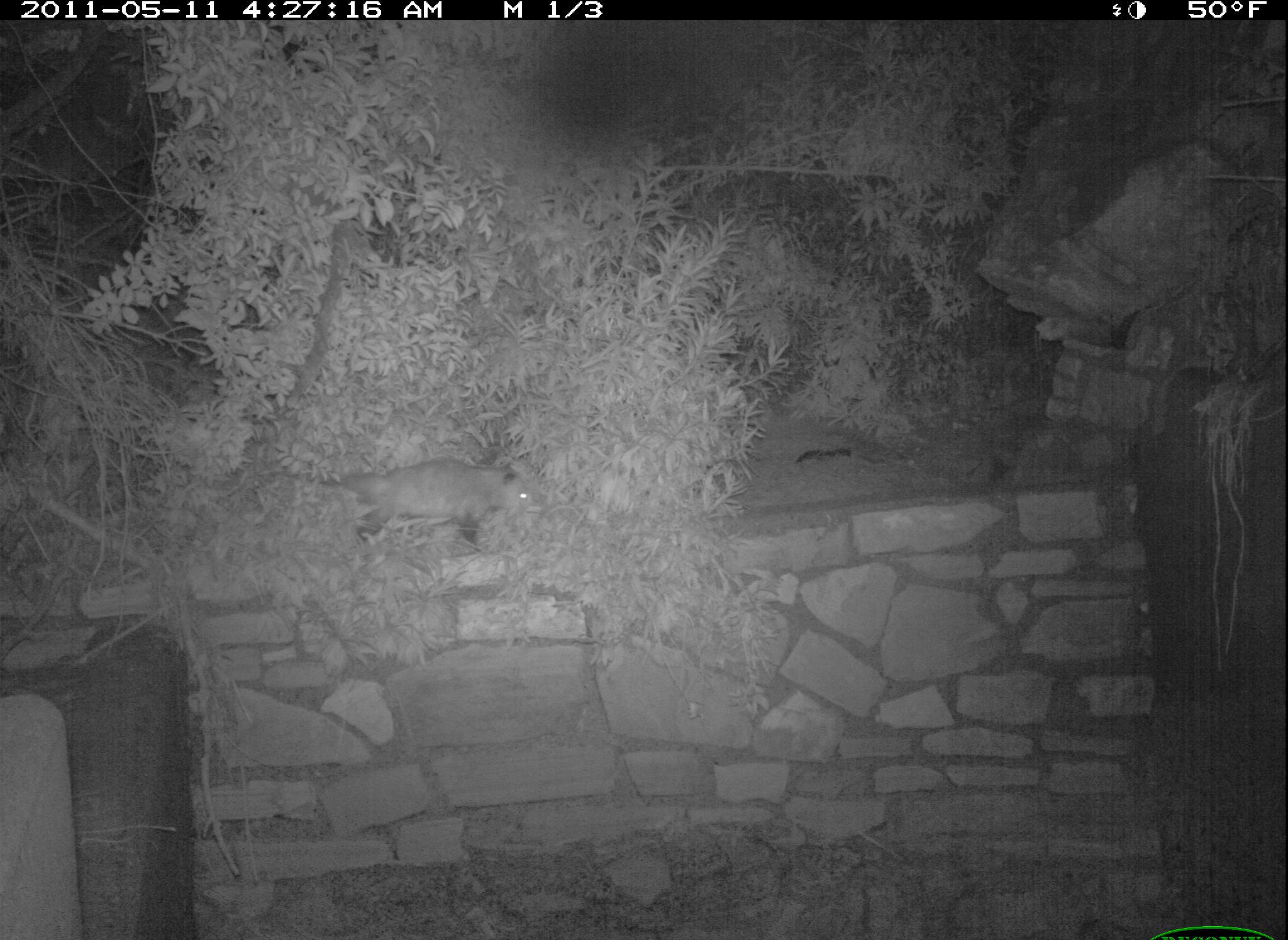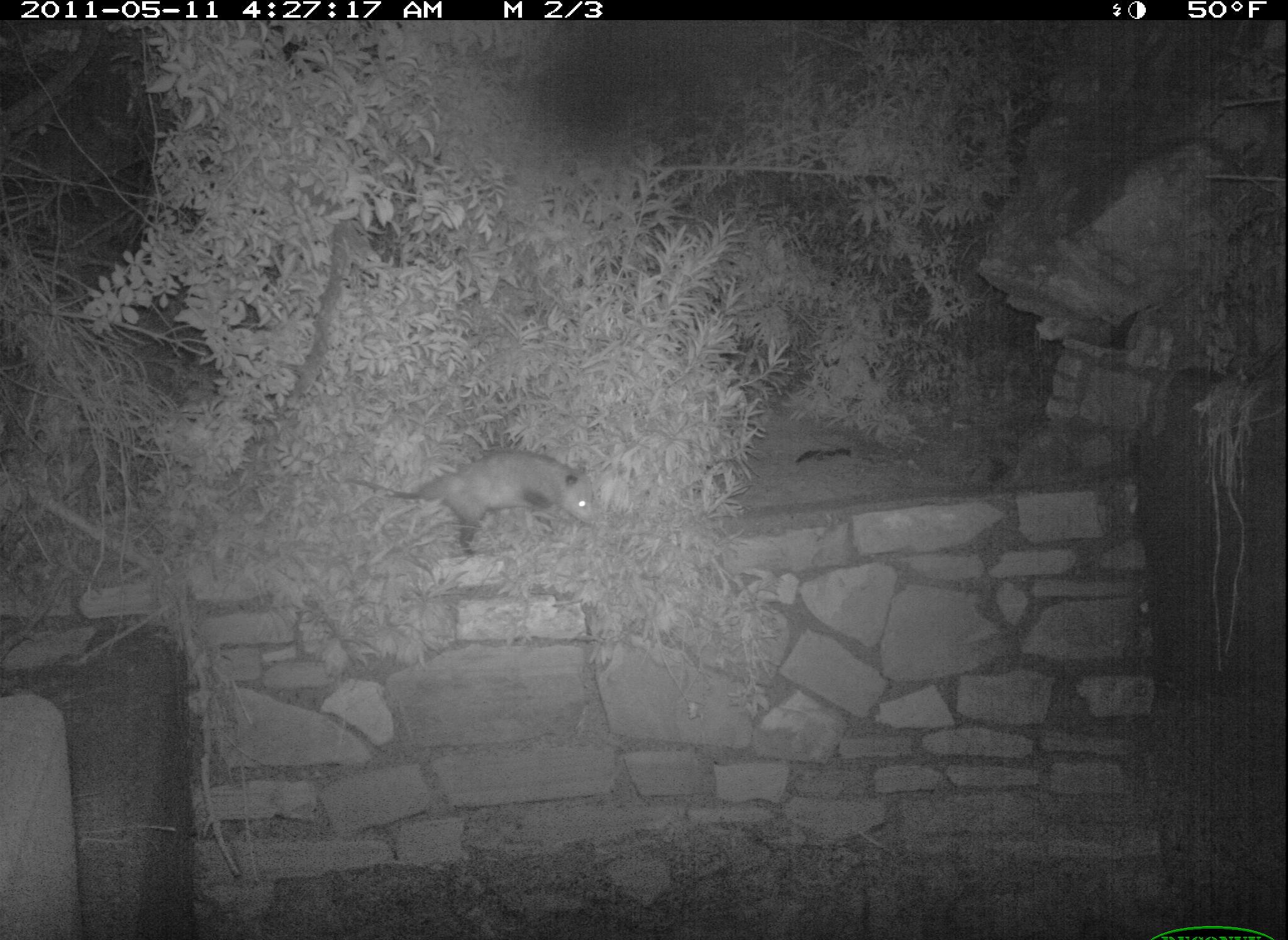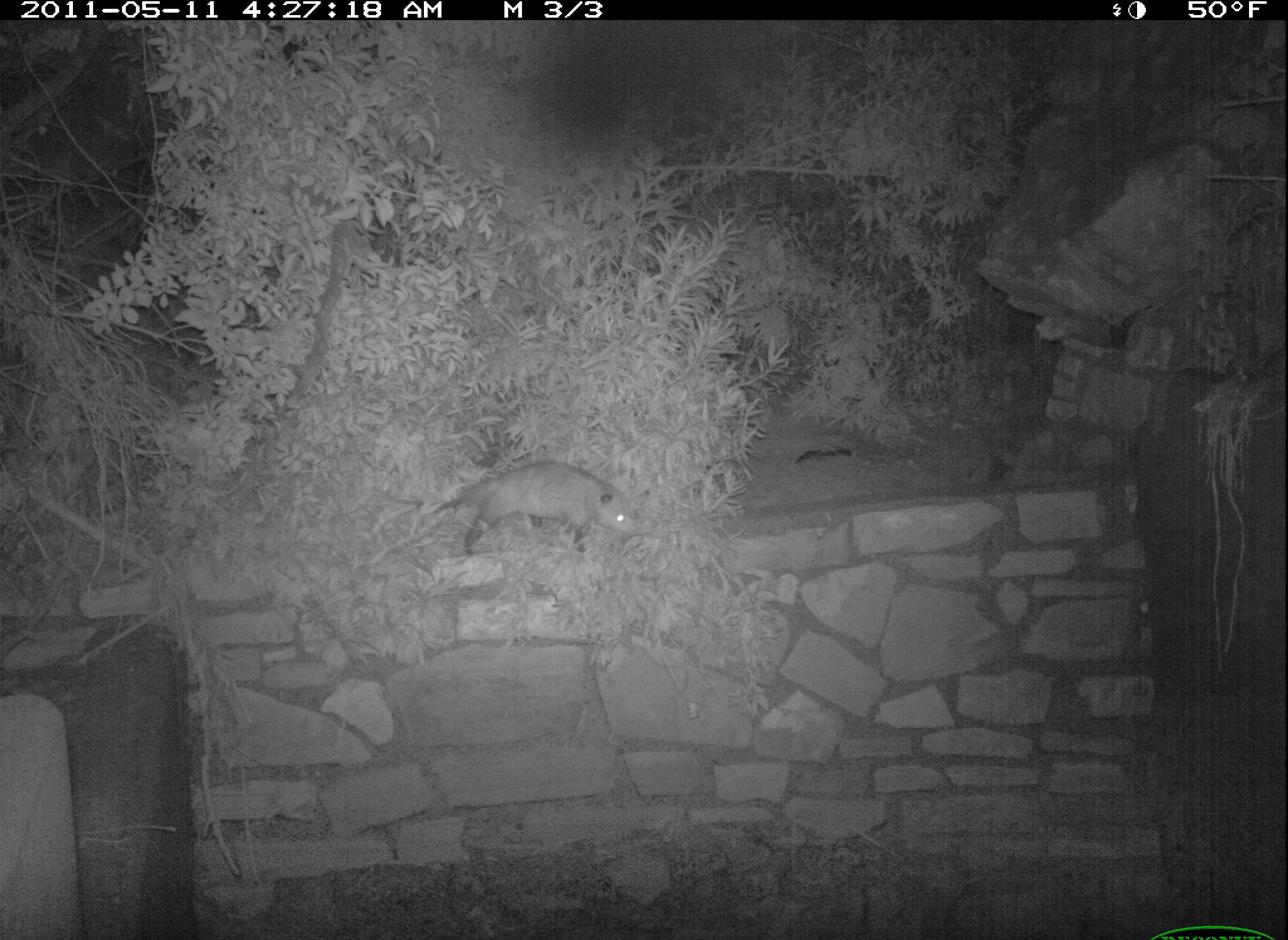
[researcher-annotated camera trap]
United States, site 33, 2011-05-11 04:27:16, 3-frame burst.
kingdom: Animalia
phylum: Chordata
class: Mammalia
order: Didelphimorphia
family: Didelphidae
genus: Didelphis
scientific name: Didelphis virginiana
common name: virginia opossum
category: opossum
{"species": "opossum (virginia opossum) (Didelphis virginiana)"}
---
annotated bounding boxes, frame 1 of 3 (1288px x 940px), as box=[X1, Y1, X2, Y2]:
opossum: box=[309, 443, 551, 557]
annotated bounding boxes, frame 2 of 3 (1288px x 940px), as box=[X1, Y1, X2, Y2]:
opossum: box=[348, 446, 604, 564]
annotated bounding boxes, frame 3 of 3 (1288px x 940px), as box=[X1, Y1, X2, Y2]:
opossum: box=[399, 461, 679, 583]